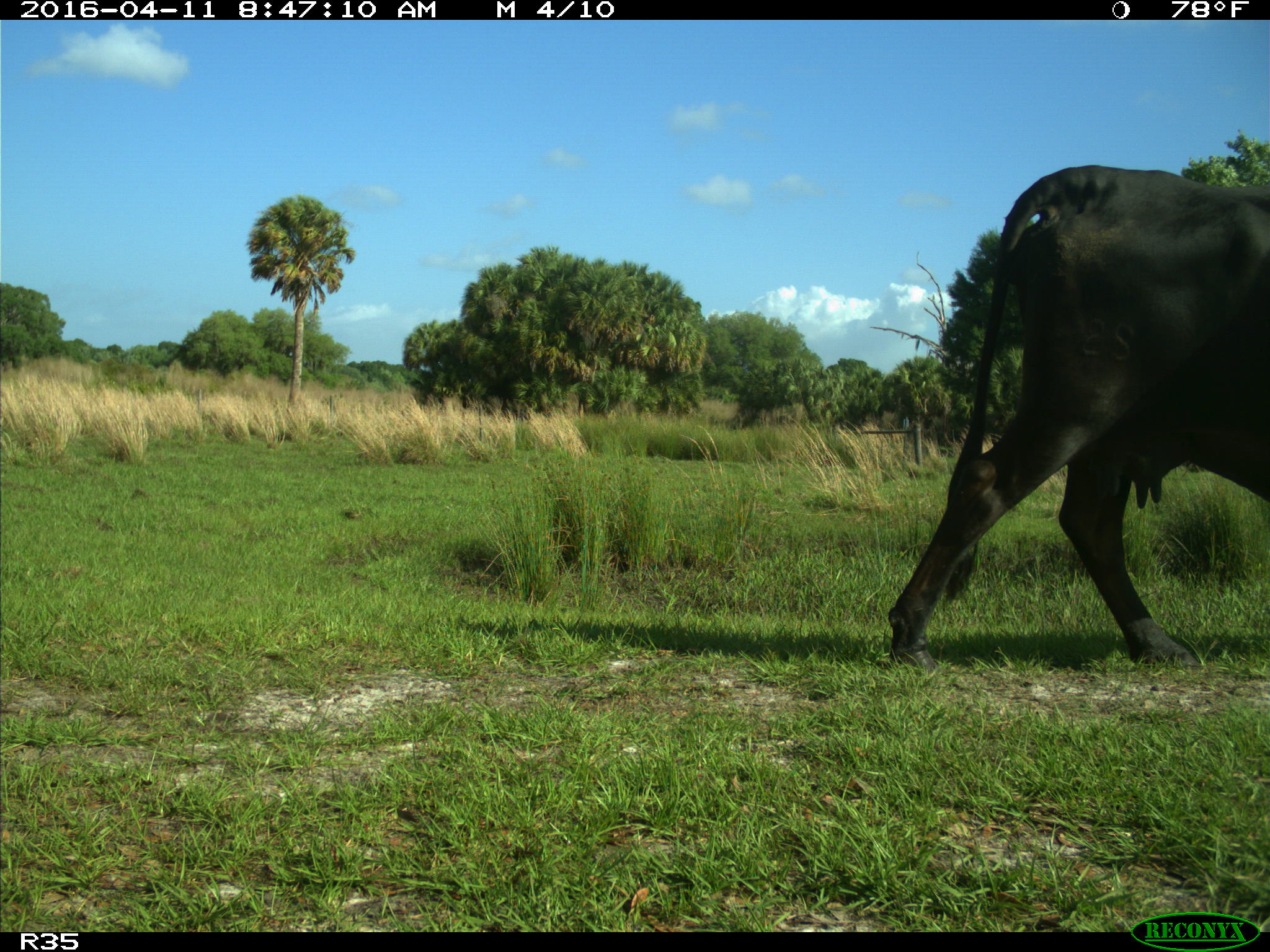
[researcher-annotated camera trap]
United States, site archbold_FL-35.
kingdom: Animalia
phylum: Chordata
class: Mammalia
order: Artiodactyla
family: Bovidae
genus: Bos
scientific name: Bos taurus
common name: domestic cow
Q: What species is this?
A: Bos taurus (domestic cow).